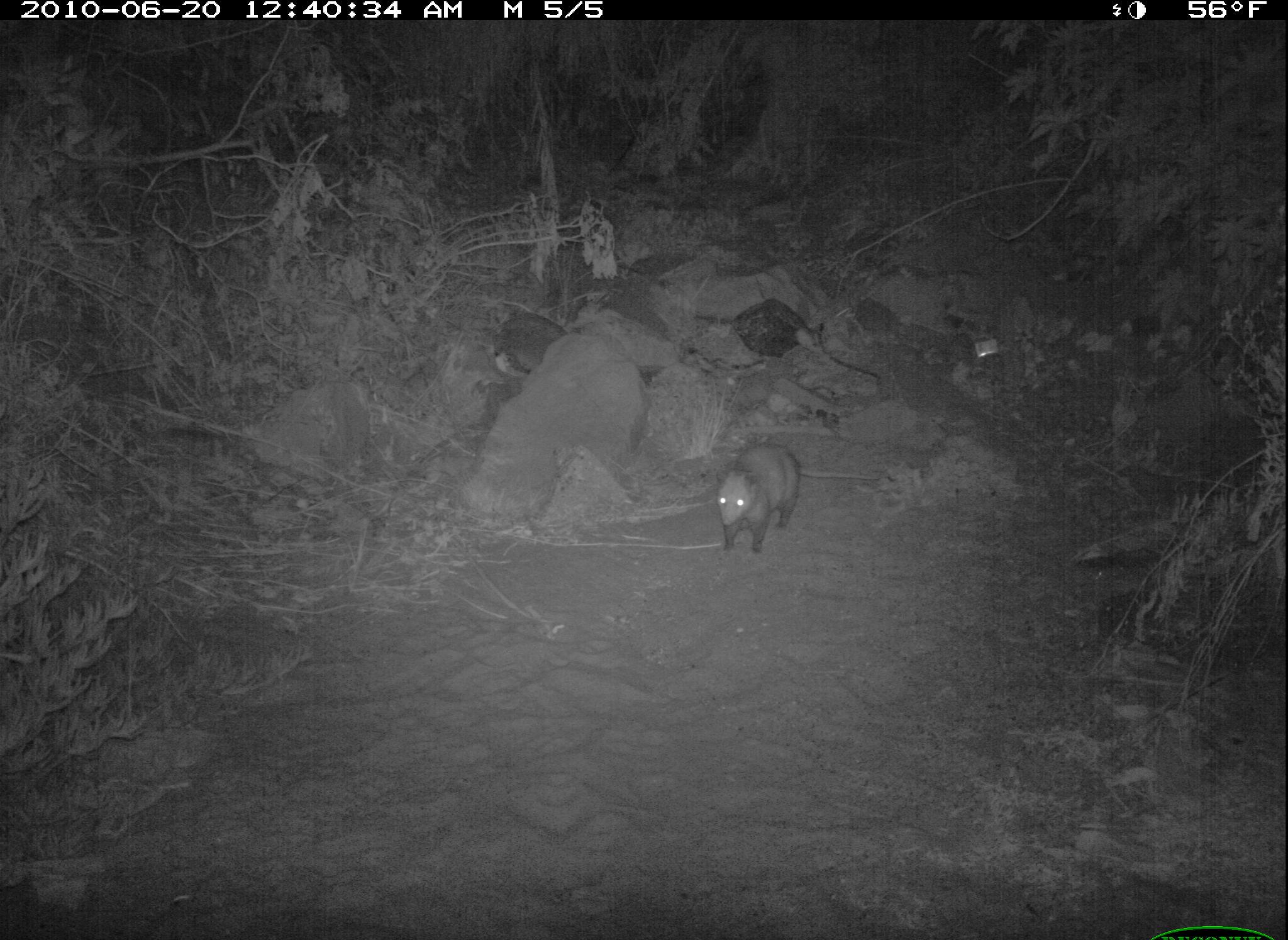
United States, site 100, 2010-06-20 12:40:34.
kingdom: Animalia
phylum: Chordata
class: Mammalia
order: Didelphimorphia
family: Didelphidae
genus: Didelphis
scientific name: Didelphis virginiana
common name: virginia opossum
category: opossum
Opossum (virginia opossum) (Didelphis virginiana).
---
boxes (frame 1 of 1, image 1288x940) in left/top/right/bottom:
opossum: 705/438/810/562